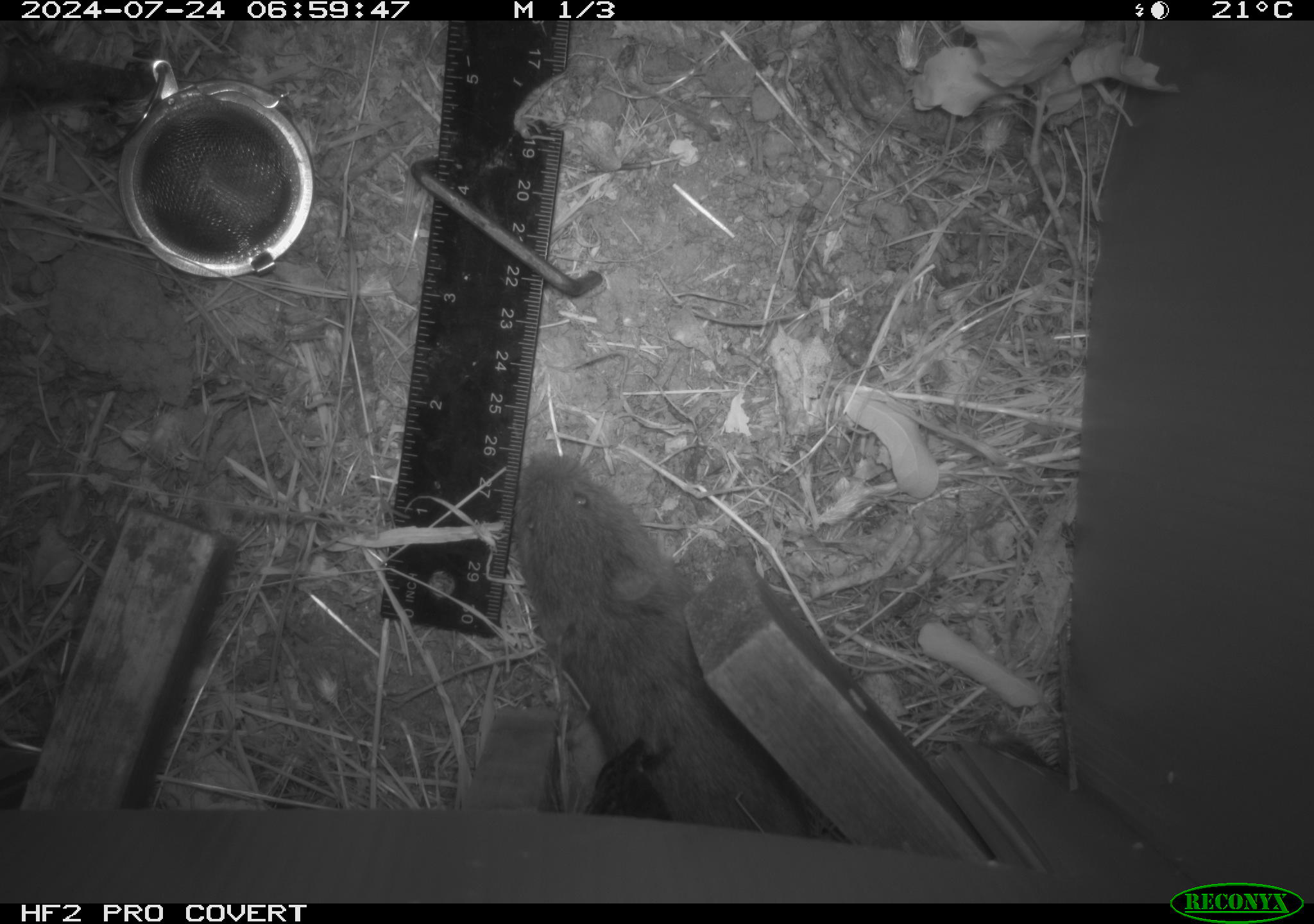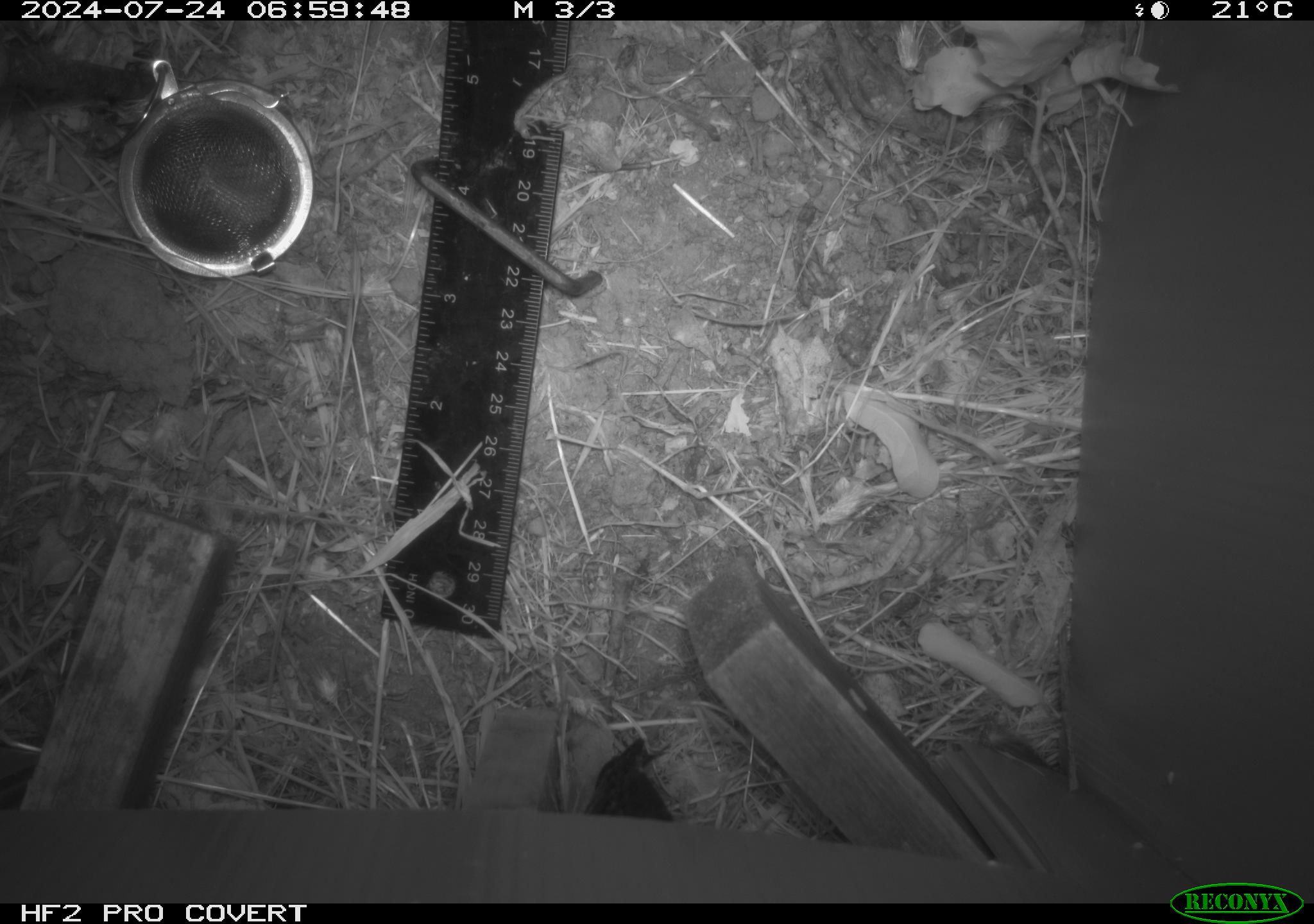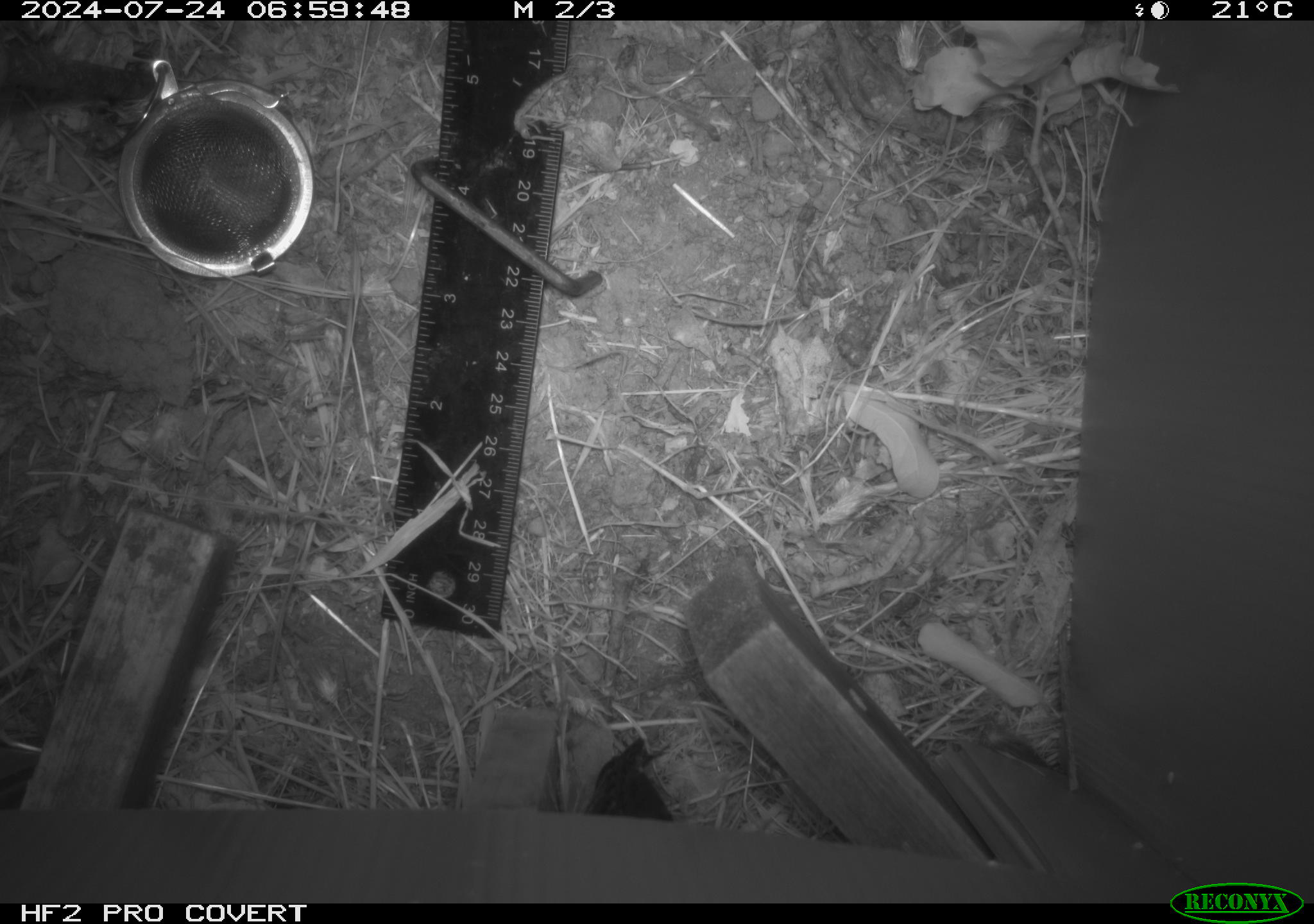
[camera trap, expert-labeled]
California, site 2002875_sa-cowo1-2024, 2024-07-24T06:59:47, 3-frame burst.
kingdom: Animalia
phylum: Chordata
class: Mammalia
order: Rodentia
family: Cricetidae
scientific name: Arvicolinae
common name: voles, lemmings, and muskrats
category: arvicolinae subfamily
Arvicolinae subfamily (voles, lemmings, and muskrats) (Arvicolinae).